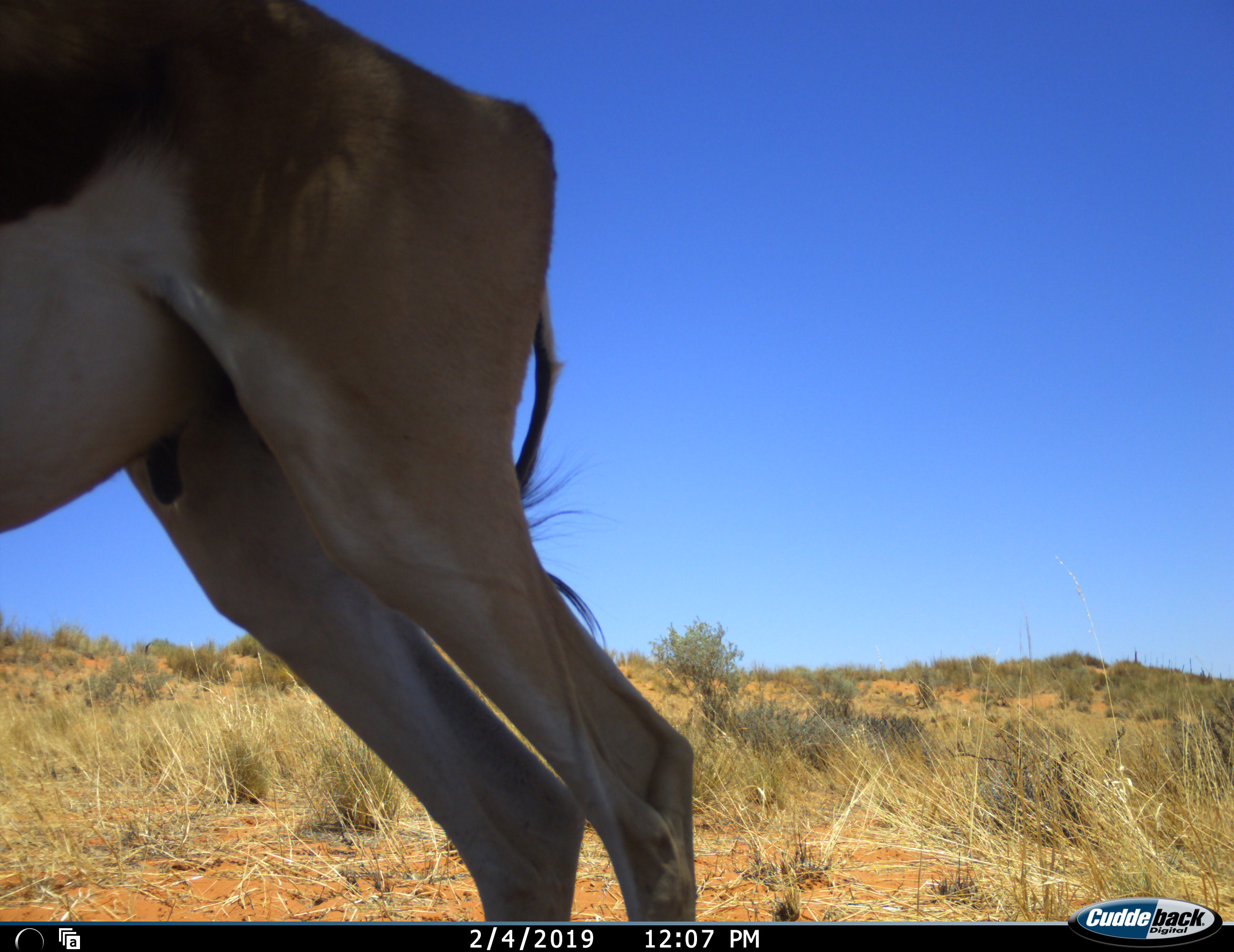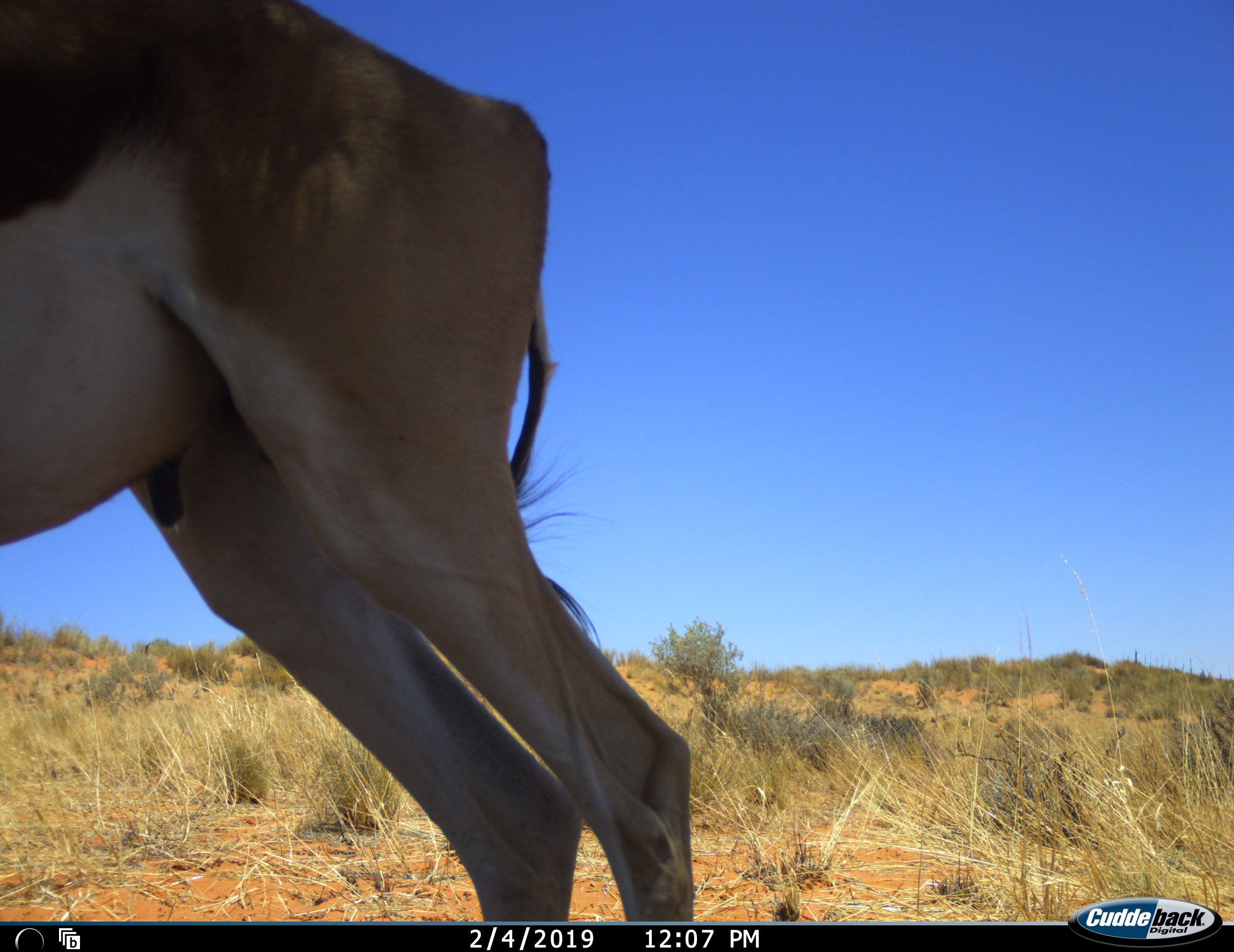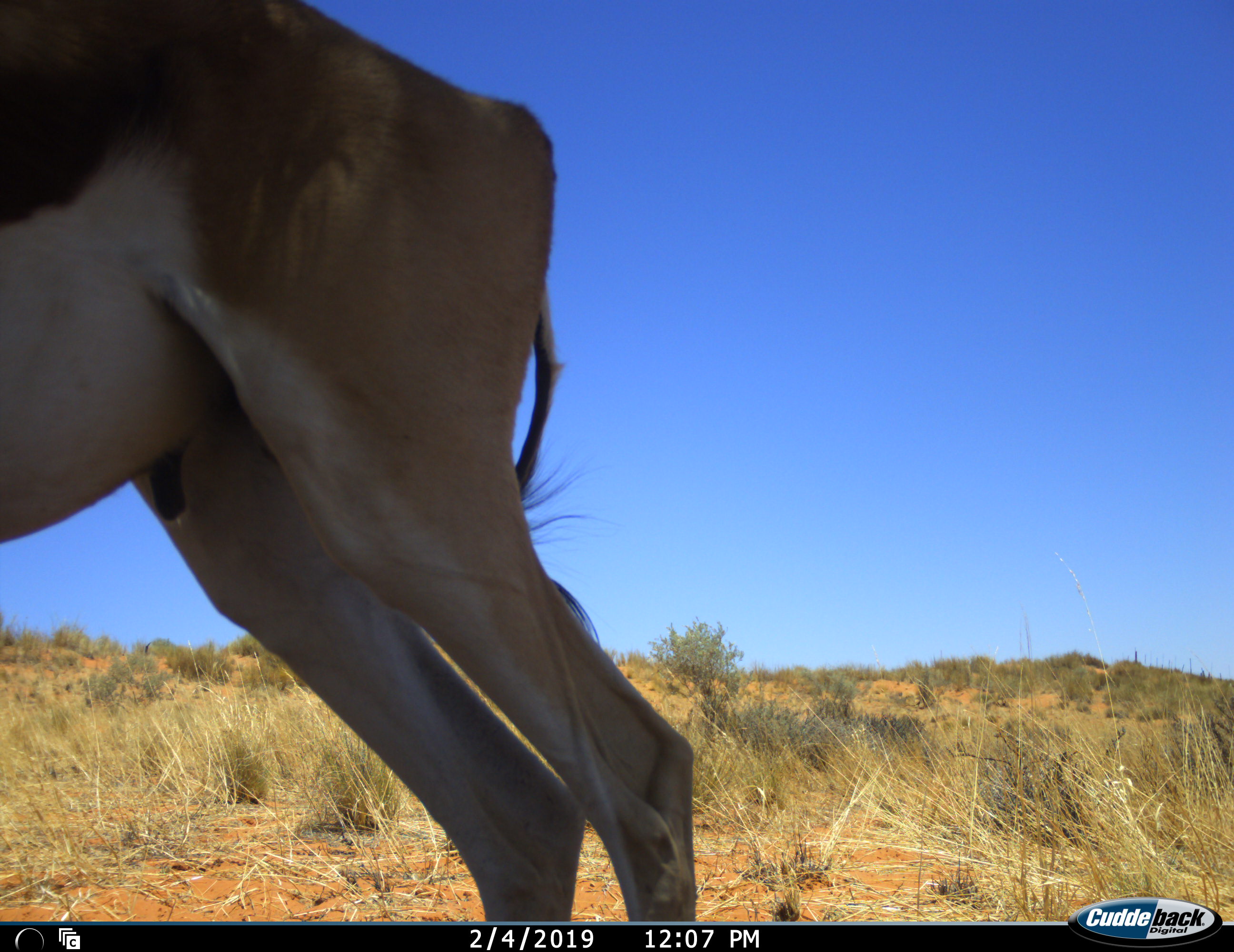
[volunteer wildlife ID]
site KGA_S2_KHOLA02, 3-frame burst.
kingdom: Animalia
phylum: Chordata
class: Mammalia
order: Artiodactyla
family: Bovidae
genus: Antidorcas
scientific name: Antidorcas marsupialis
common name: springbok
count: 1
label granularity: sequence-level